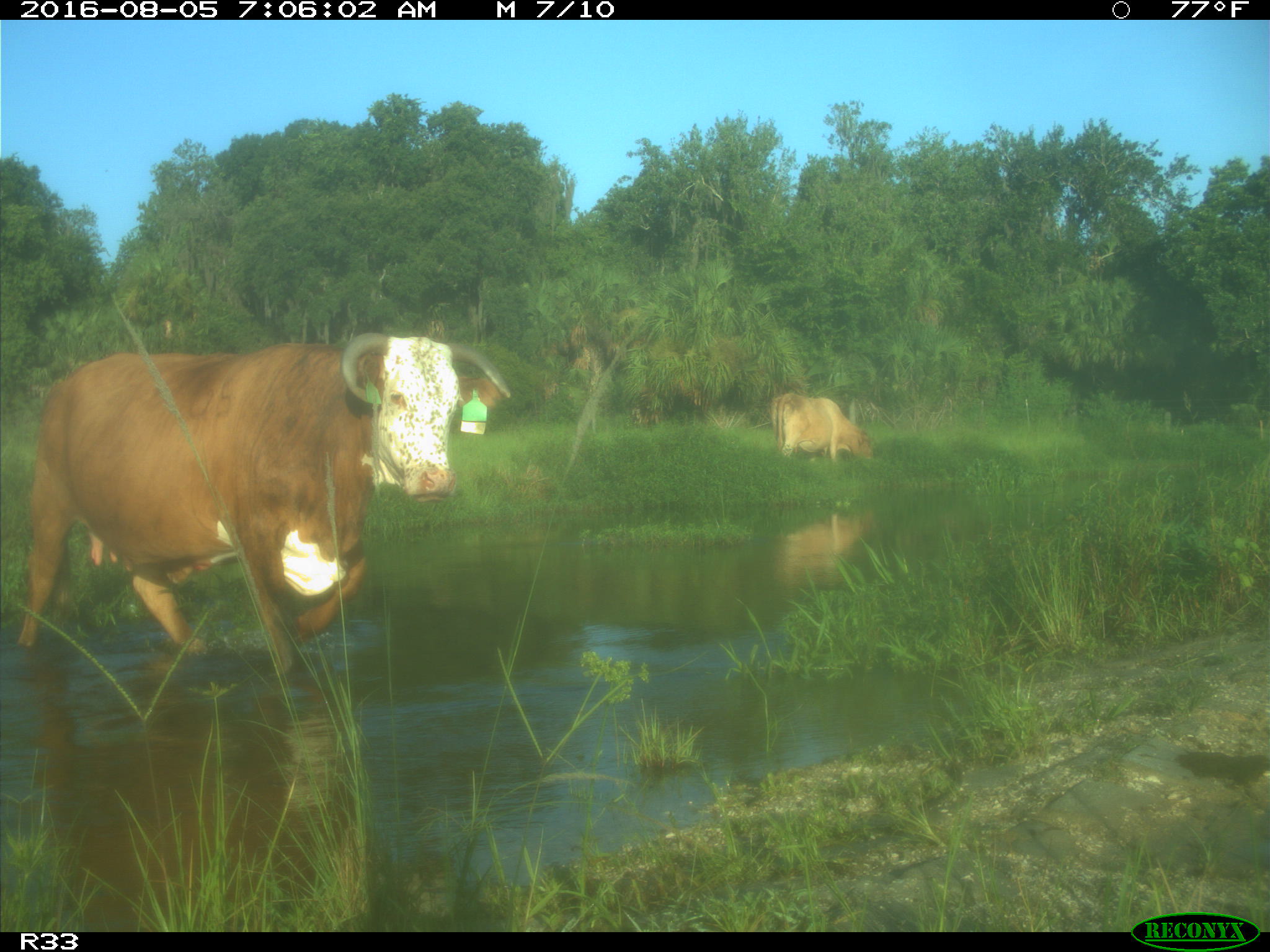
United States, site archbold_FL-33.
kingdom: Animalia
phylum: Chordata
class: Mammalia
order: Artiodactyla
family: Bovidae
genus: Bos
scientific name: Bos taurus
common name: domestic cow